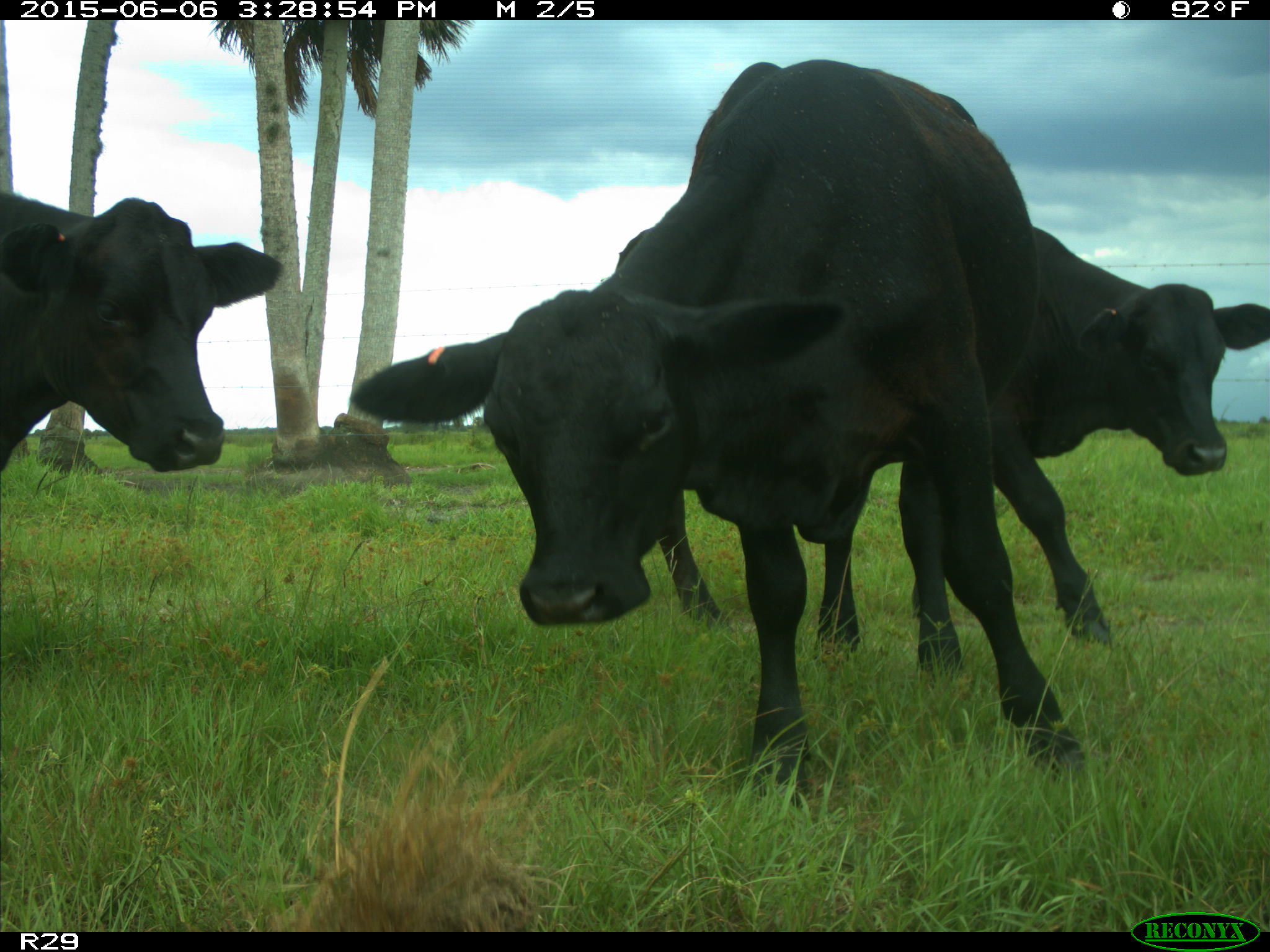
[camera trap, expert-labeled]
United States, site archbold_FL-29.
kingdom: Animalia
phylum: Chordata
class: Mammalia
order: Artiodactyla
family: Bovidae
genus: Bos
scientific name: Bos taurus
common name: domestic cow